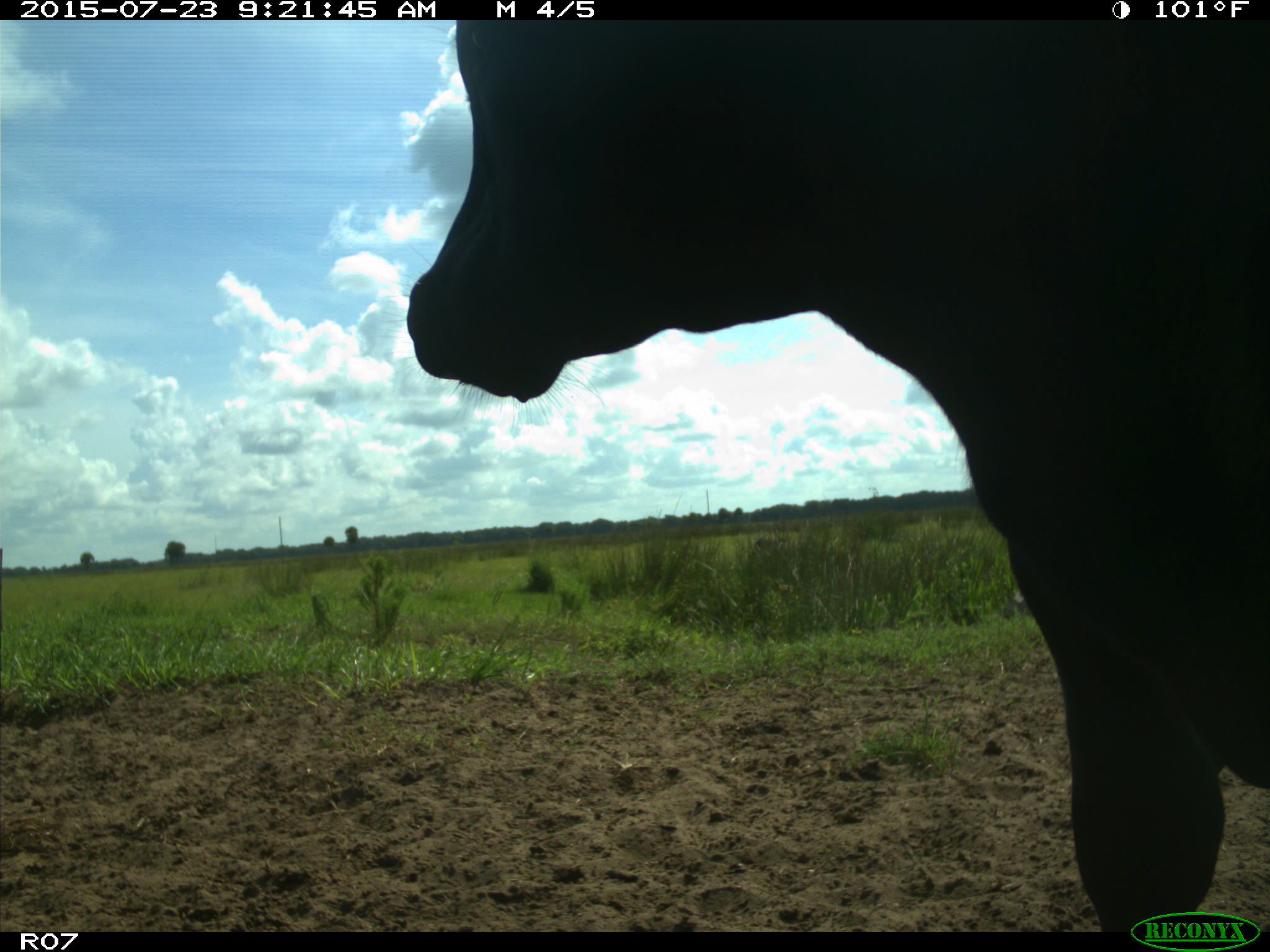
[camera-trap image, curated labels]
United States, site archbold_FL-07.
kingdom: Animalia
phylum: Chordata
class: Mammalia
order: Artiodactyla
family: Bovidae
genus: Bos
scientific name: Bos taurus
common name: domestic cow